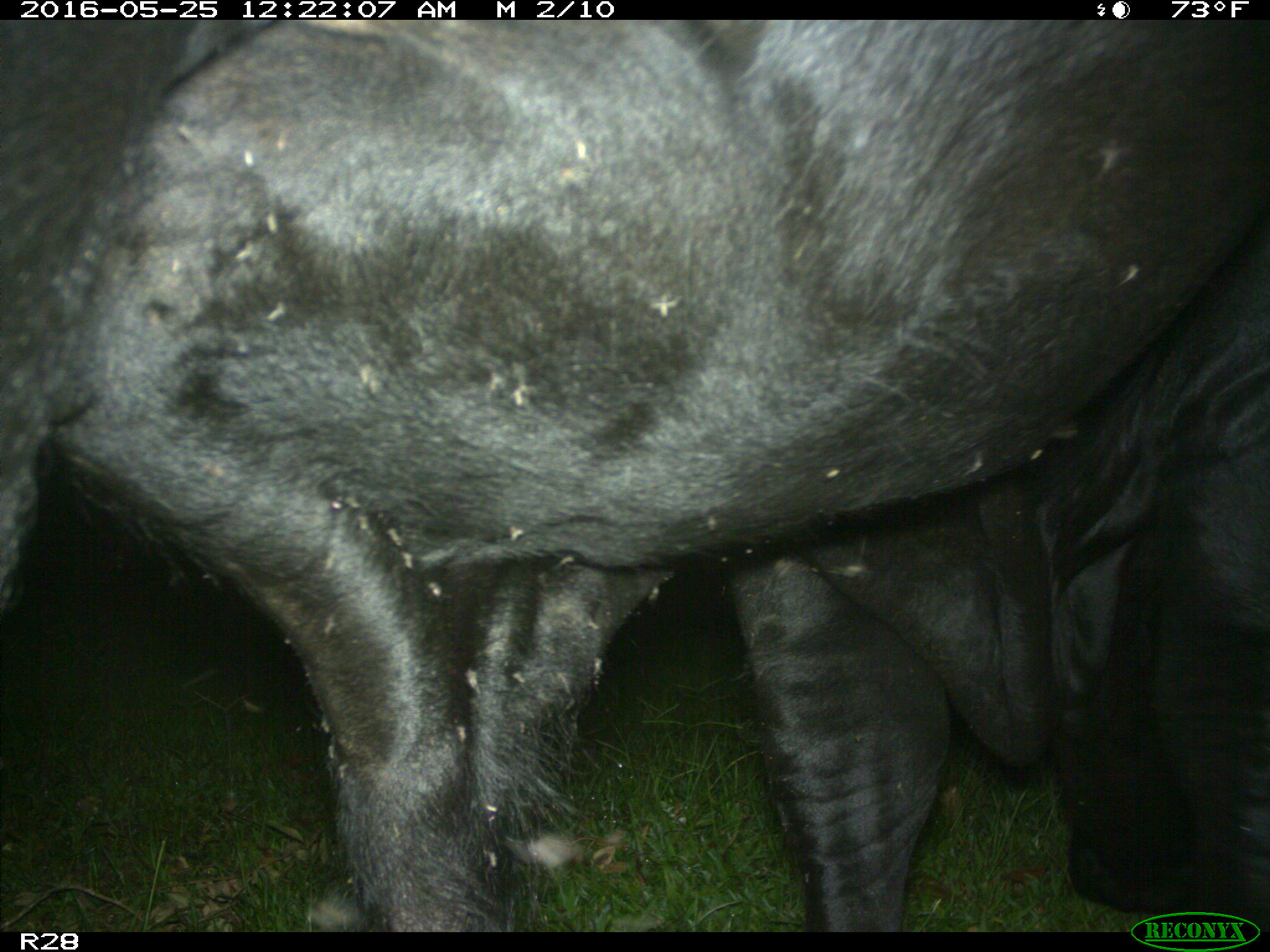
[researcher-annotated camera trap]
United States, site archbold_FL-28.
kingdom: Animalia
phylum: Chordata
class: Mammalia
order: Artiodactyla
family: Bovidae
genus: Bos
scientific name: Bos taurus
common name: domestic cow